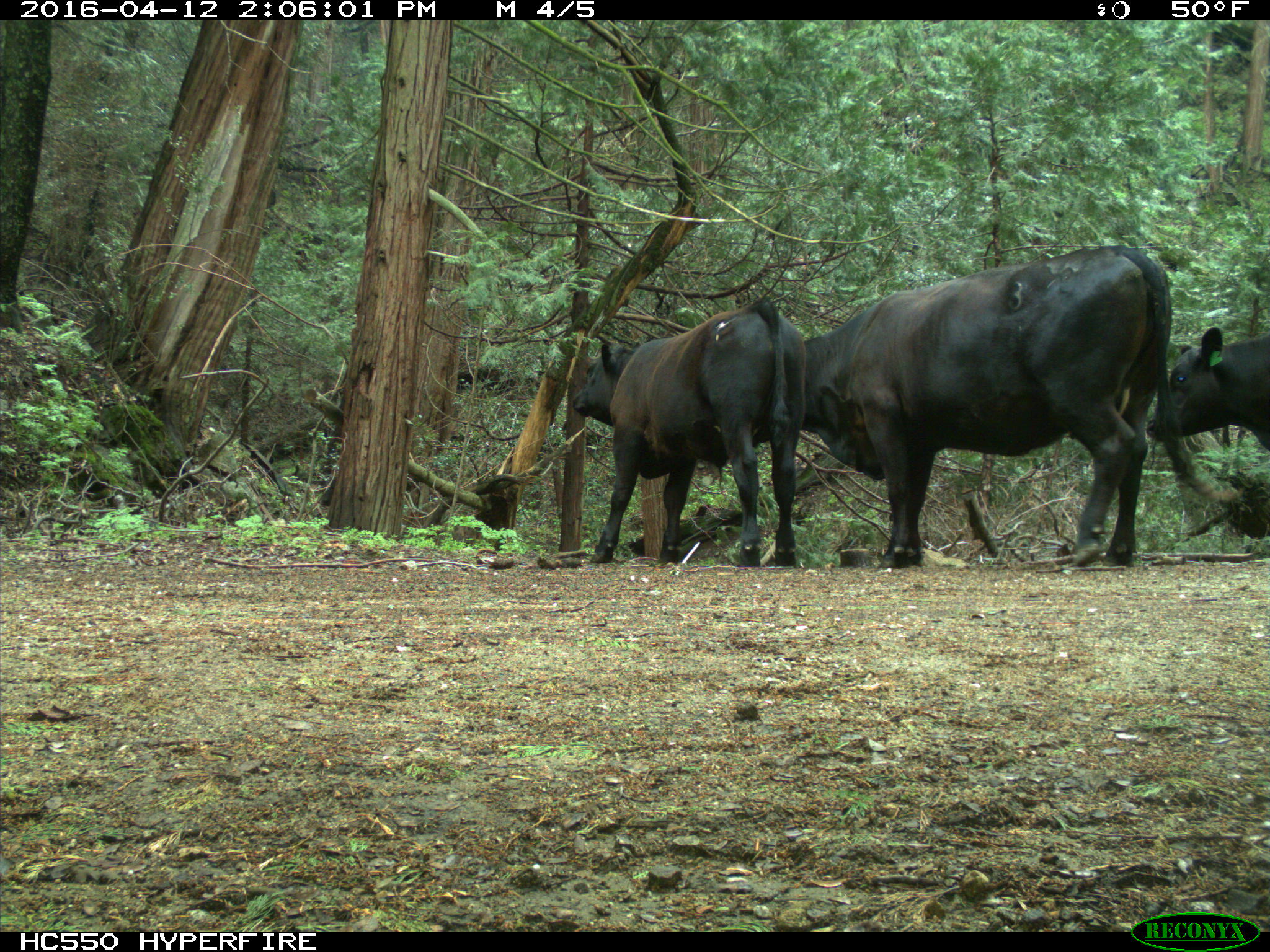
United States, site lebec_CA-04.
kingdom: Animalia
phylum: Chordata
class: Mammalia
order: Artiodactyla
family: Bovidae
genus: Bos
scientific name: Bos taurus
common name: domestic cow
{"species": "Bos taurus (domestic cow)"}